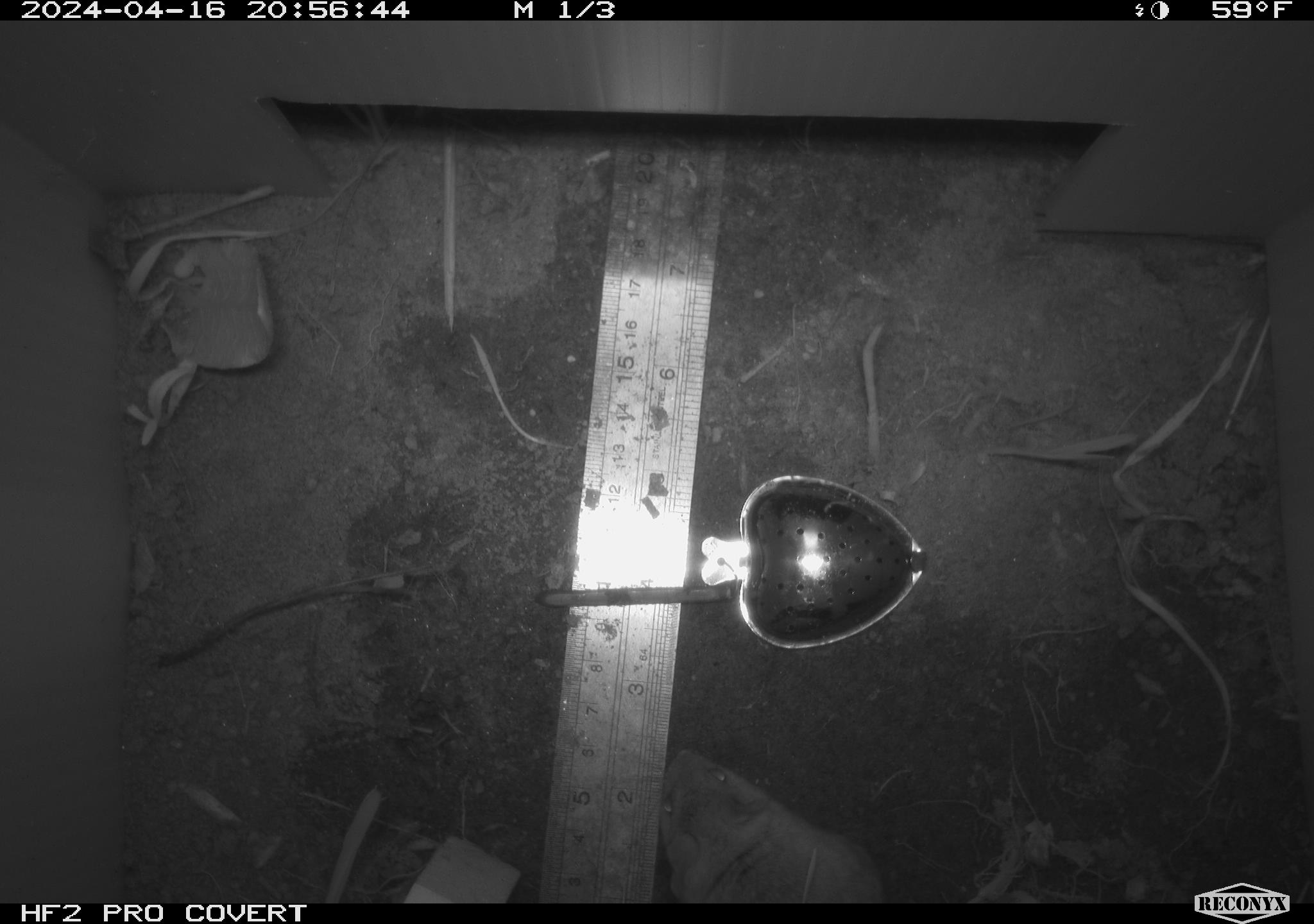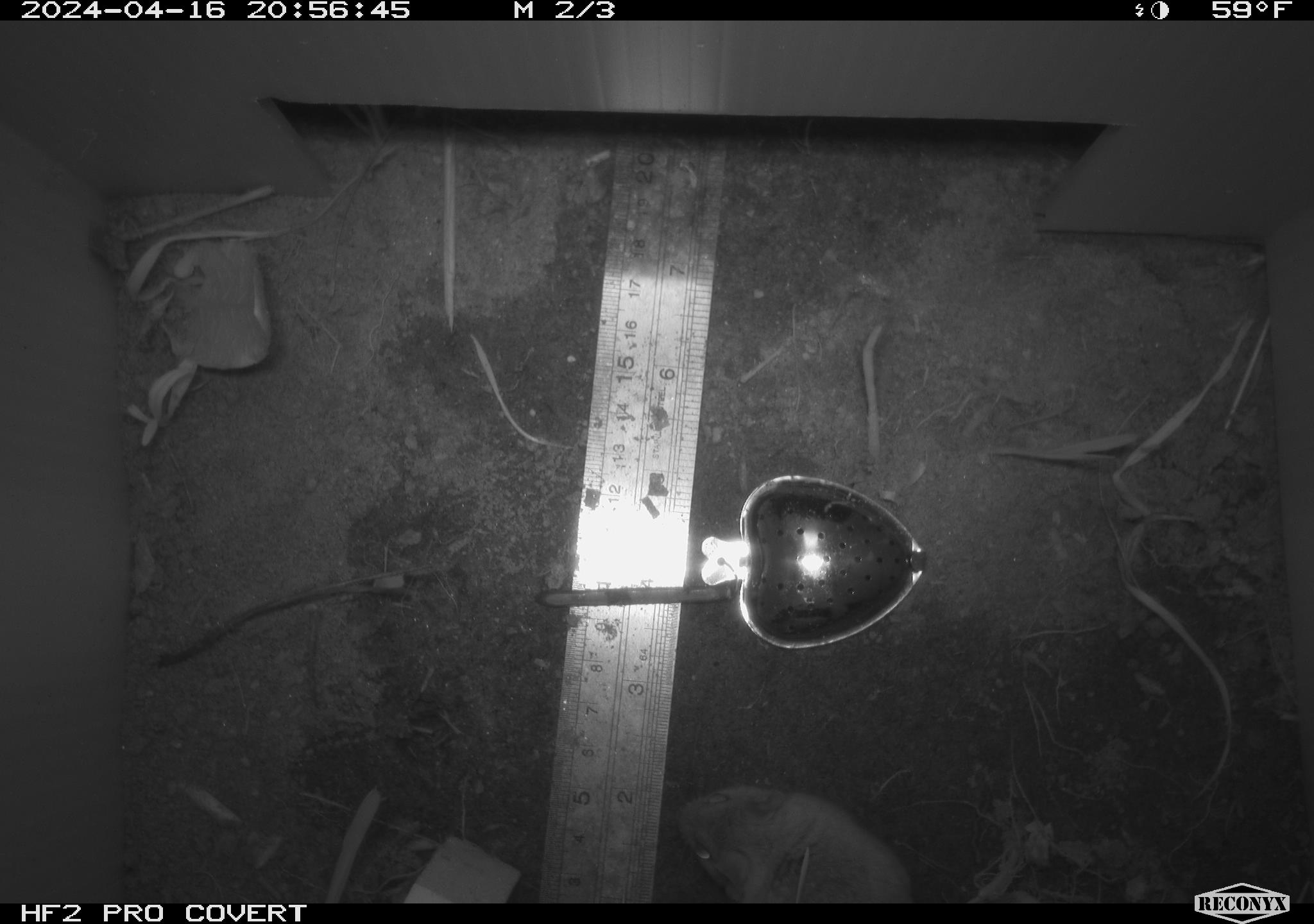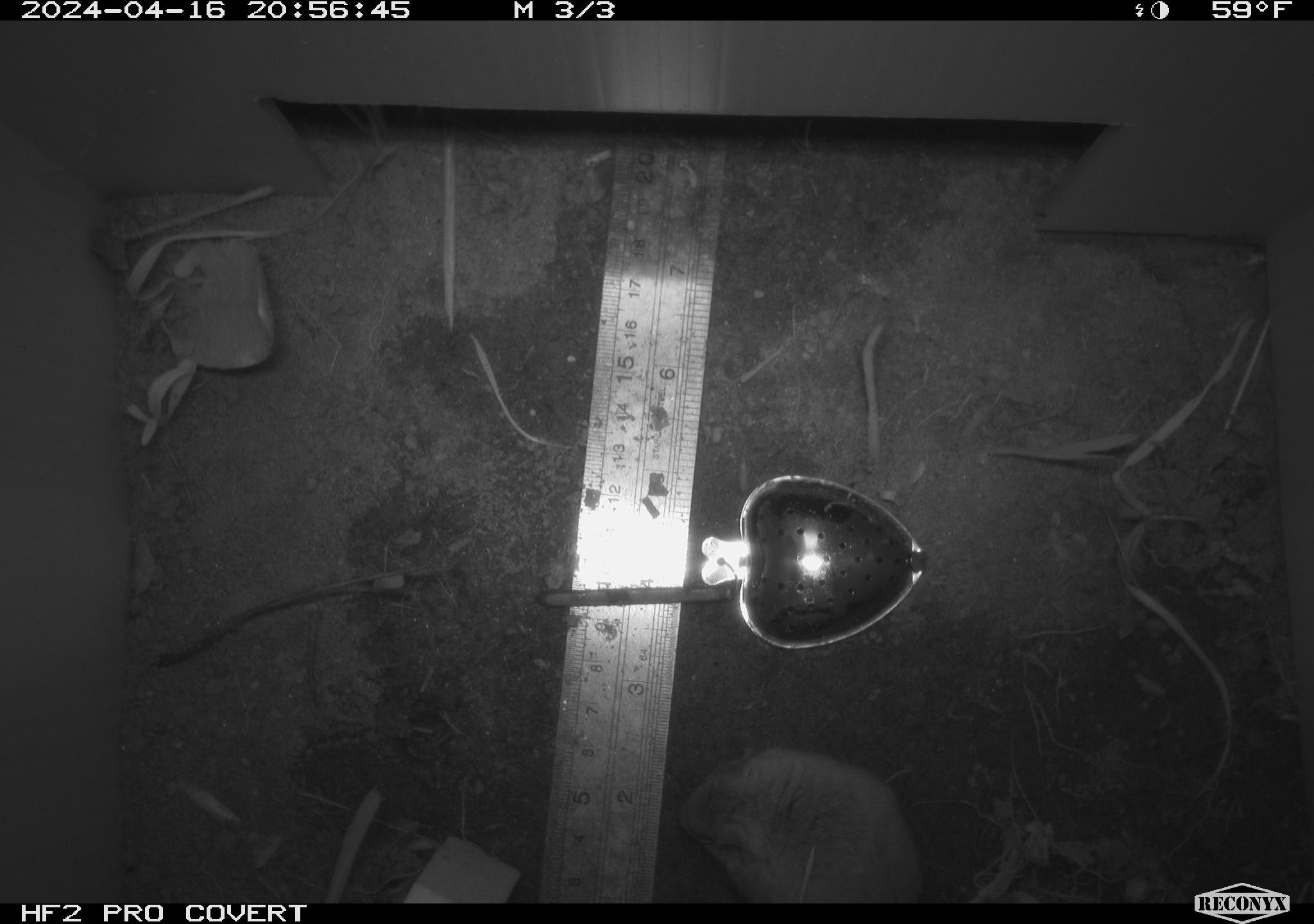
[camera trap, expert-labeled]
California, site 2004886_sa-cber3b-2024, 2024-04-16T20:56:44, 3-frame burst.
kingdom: Animalia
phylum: Chordata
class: Mammalia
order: Rodentia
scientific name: Rodentia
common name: mouse species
Mouse species (Rodentia).